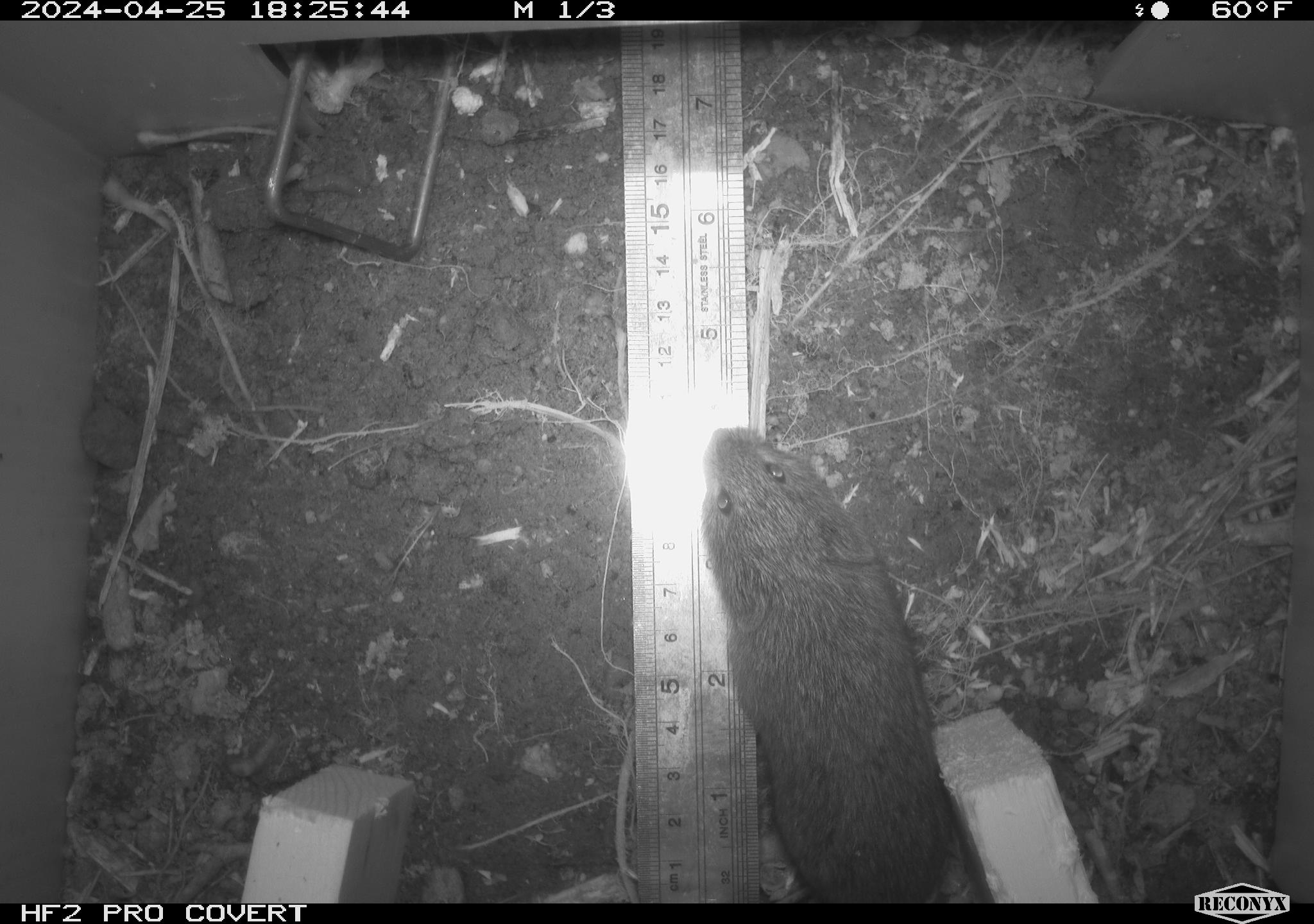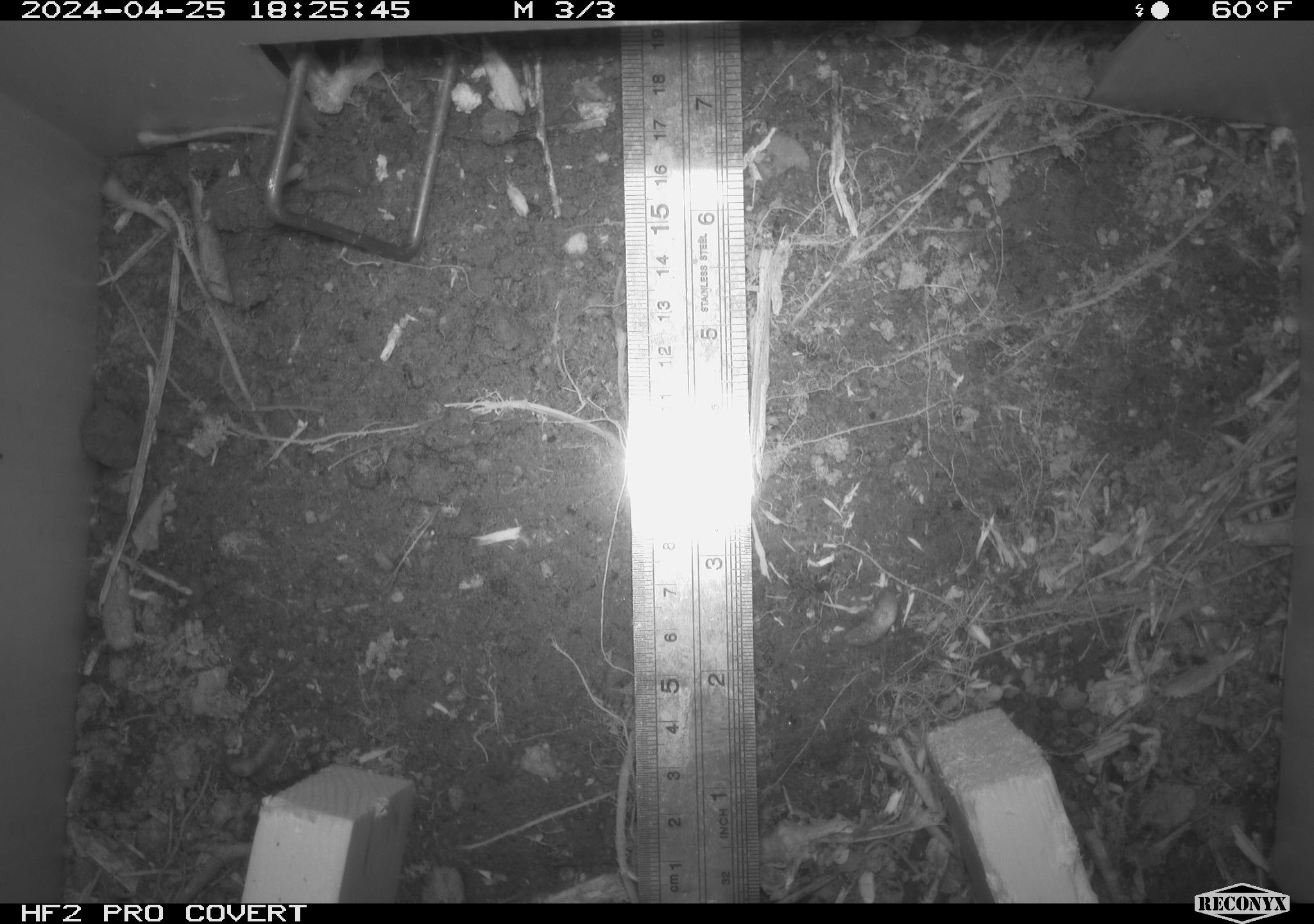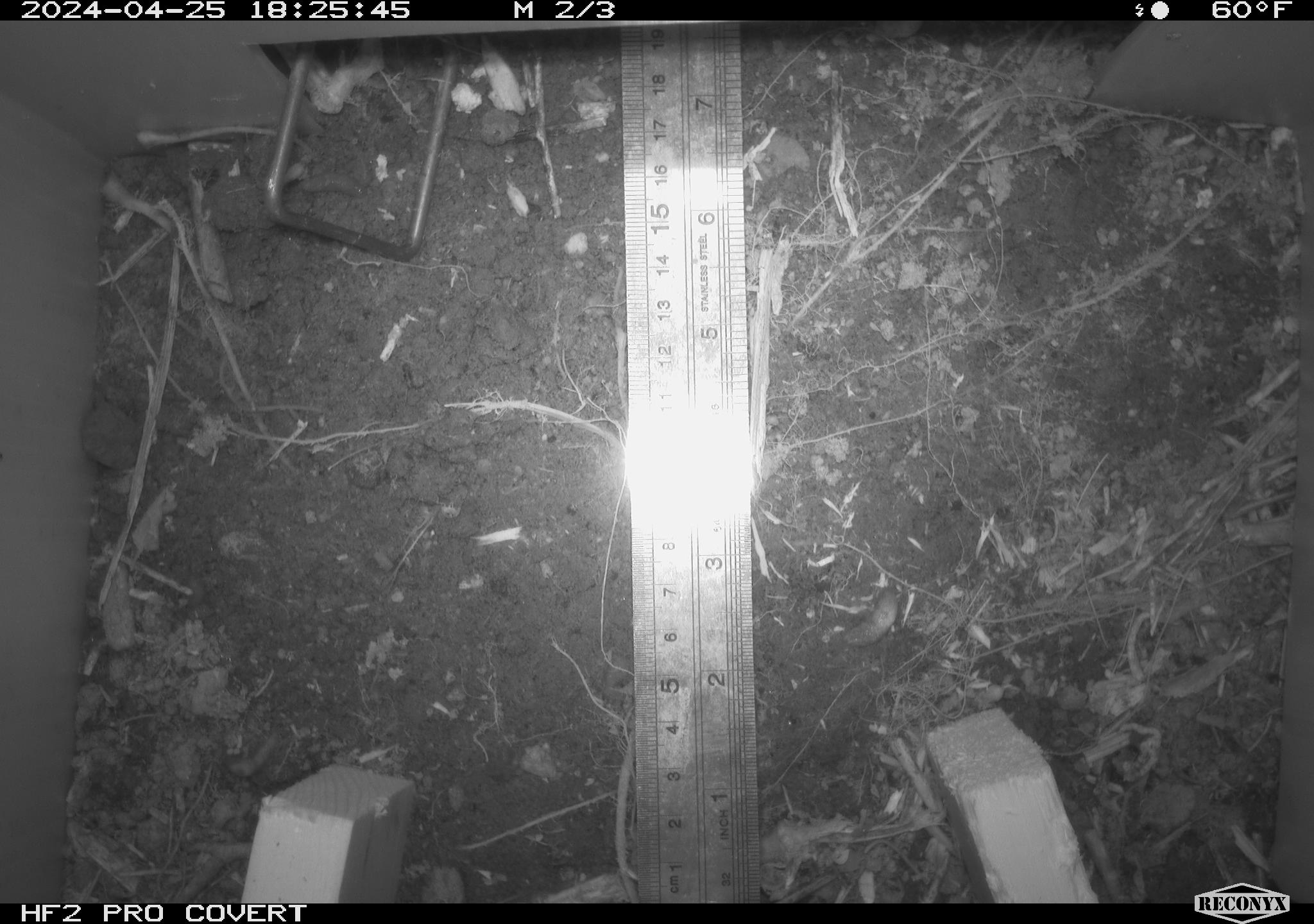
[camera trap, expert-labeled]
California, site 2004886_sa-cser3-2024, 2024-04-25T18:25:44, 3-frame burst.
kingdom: Animalia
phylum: Chordata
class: Mammalia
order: Rodentia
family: Cricetidae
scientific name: Cricetidae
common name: hamsters, voles, lemmings, and allies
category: cricetidae family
Cricetidae family (hamsters, voles, lemmings, and allies) (Cricetidae).